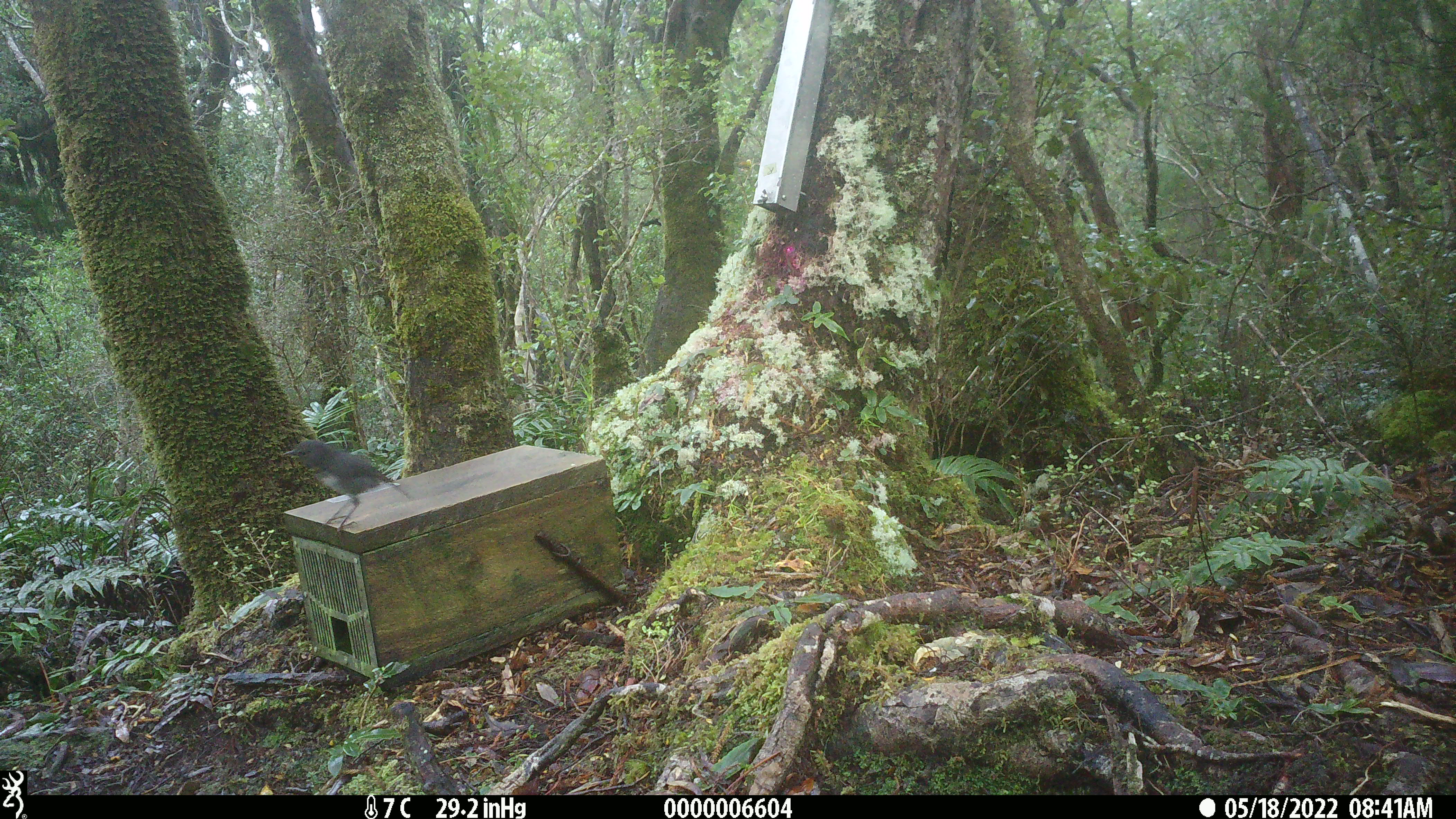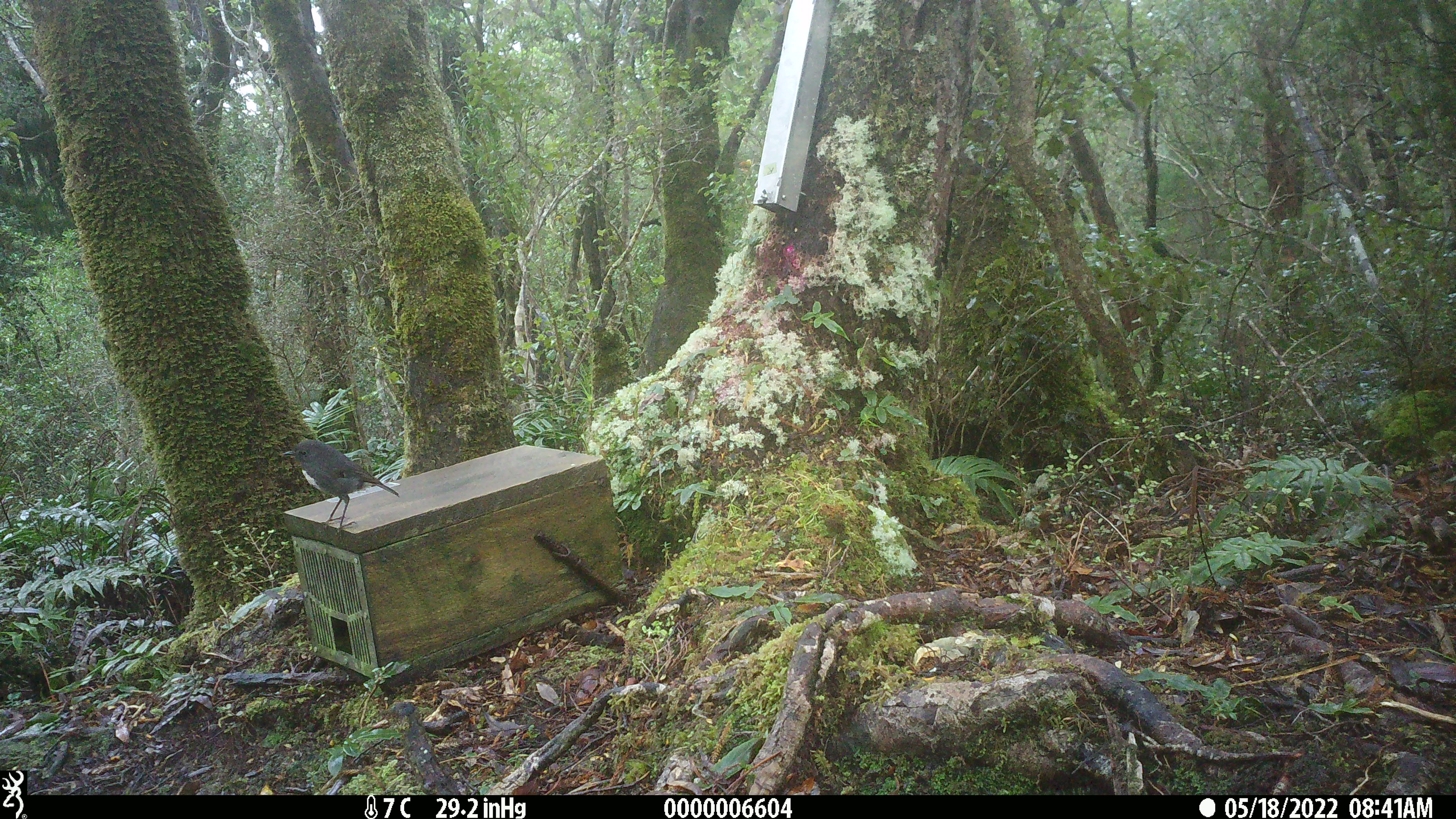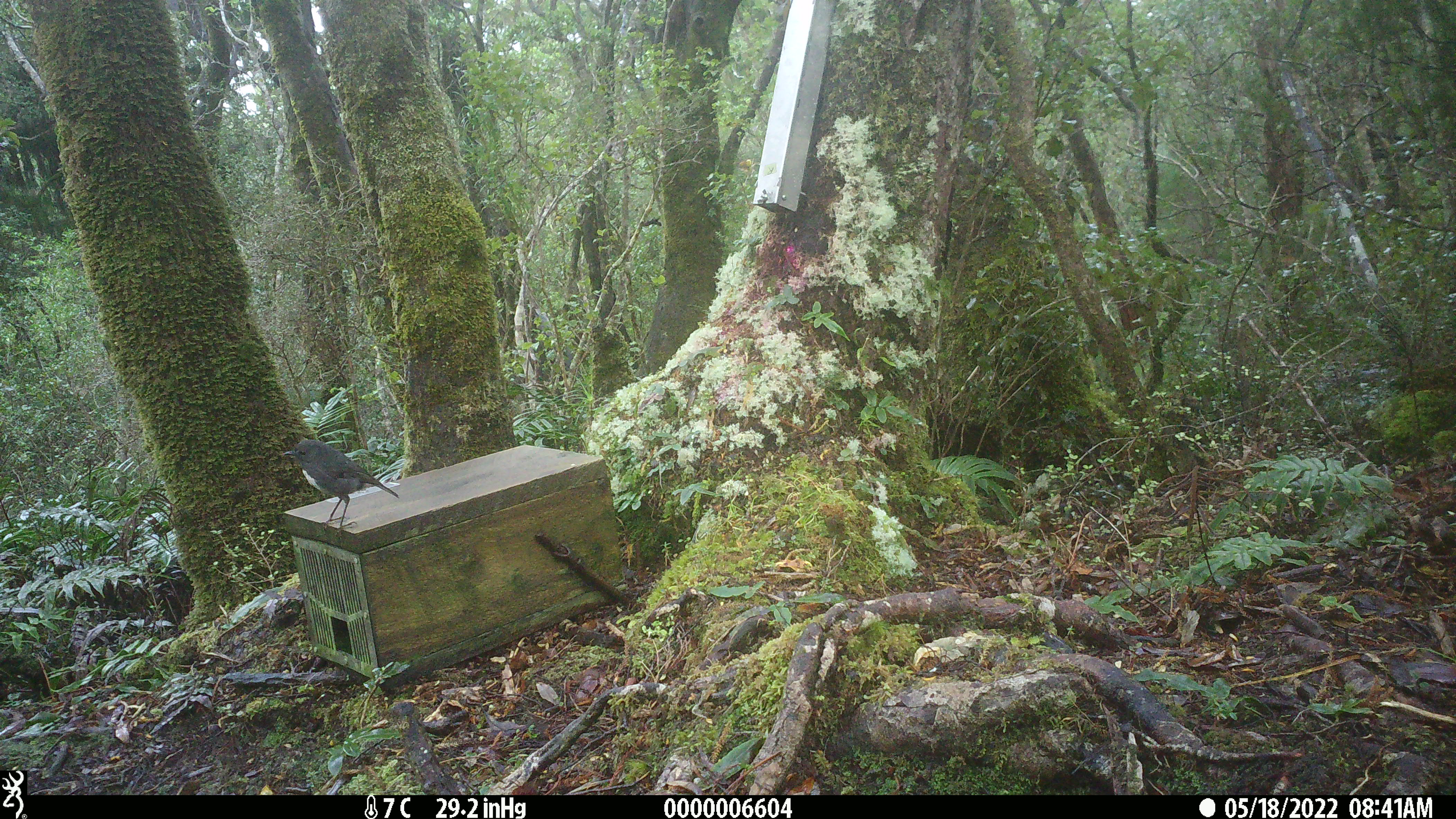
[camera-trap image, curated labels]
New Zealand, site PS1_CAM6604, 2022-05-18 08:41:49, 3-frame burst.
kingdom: Animalia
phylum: Chordata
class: Aves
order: Passeriformes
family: Petroicidae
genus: Petroica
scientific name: Petroica australis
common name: new zealand robin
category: robin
Robin (new zealand robin) (Petroica australis).